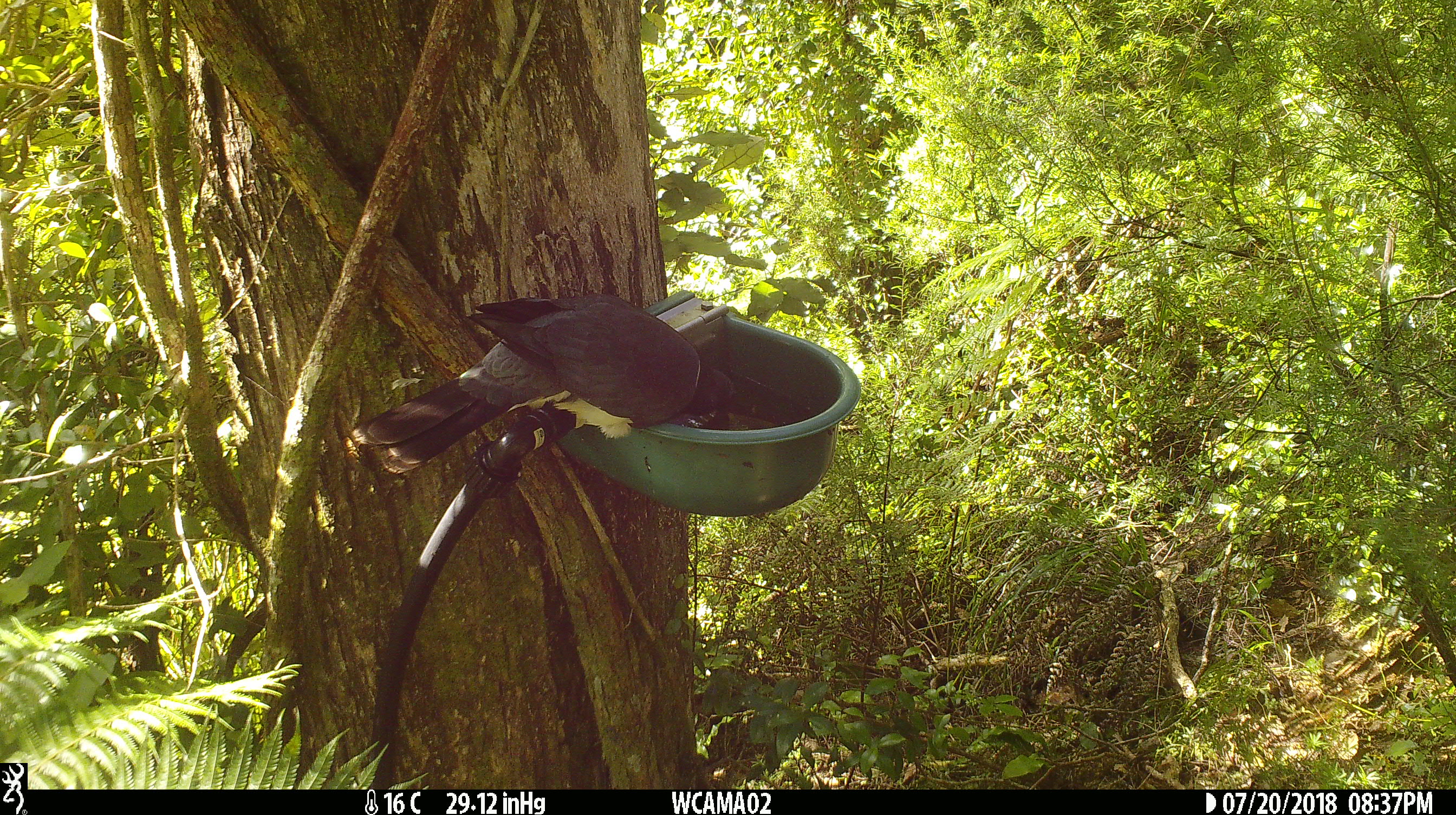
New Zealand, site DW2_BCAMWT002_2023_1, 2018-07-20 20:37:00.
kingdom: Animalia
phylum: Chordata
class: Aves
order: Columbiformes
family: Columbidae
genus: Hemiphaga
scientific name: Hemiphaga novaeseelandiae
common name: new zealand pigeon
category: kereru